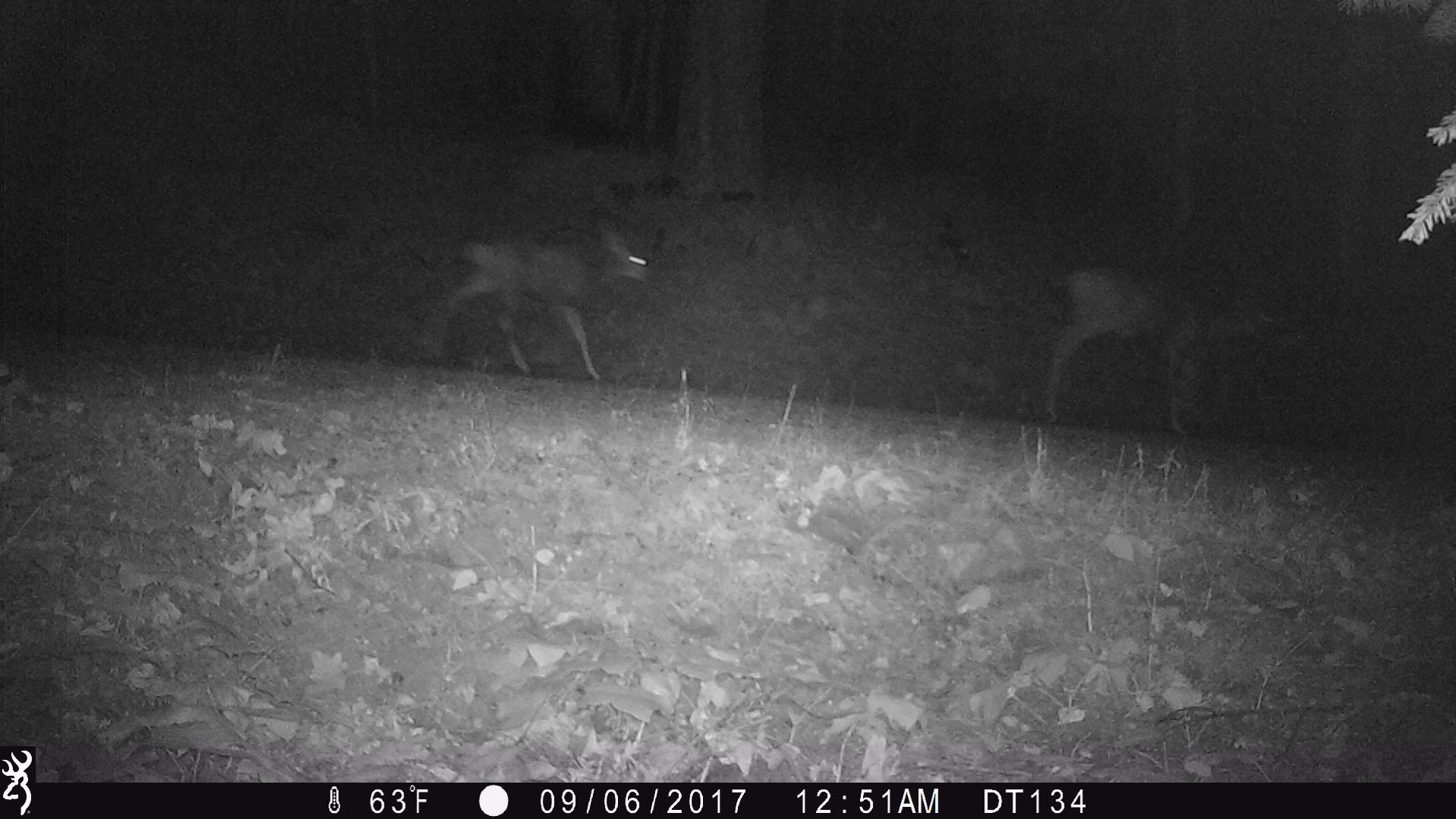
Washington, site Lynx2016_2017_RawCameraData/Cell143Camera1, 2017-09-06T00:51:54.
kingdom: Animalia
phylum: Chordata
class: Mammalia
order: Artiodactyla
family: Cervidae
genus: Odocoileus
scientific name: Odocoileus hemionus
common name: mule deer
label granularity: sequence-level